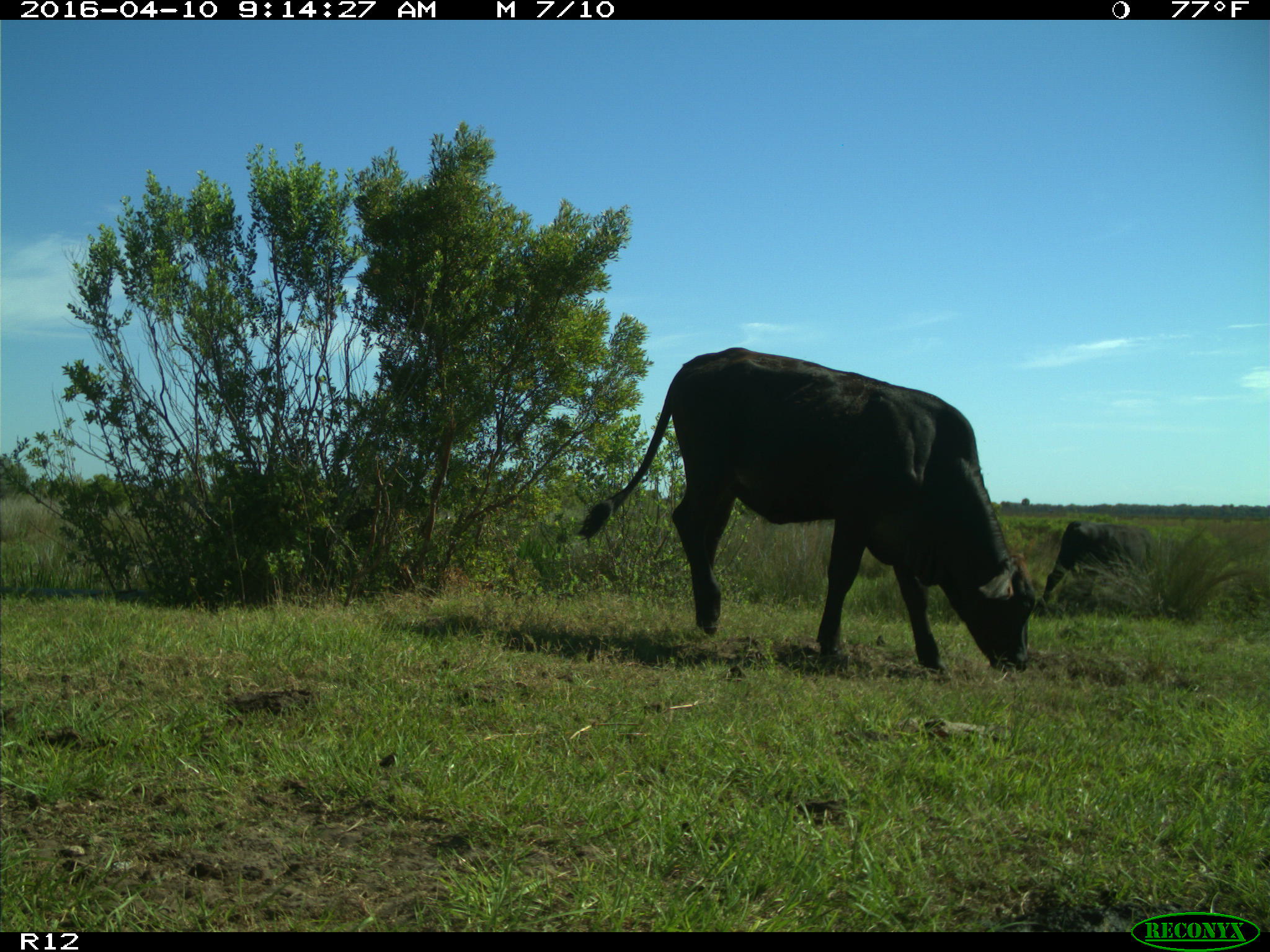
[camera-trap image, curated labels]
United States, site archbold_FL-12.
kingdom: Animalia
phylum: Chordata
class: Mammalia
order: Artiodactyla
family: Bovidae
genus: Bos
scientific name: Bos taurus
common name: domestic cow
Bos taurus (domestic cow).